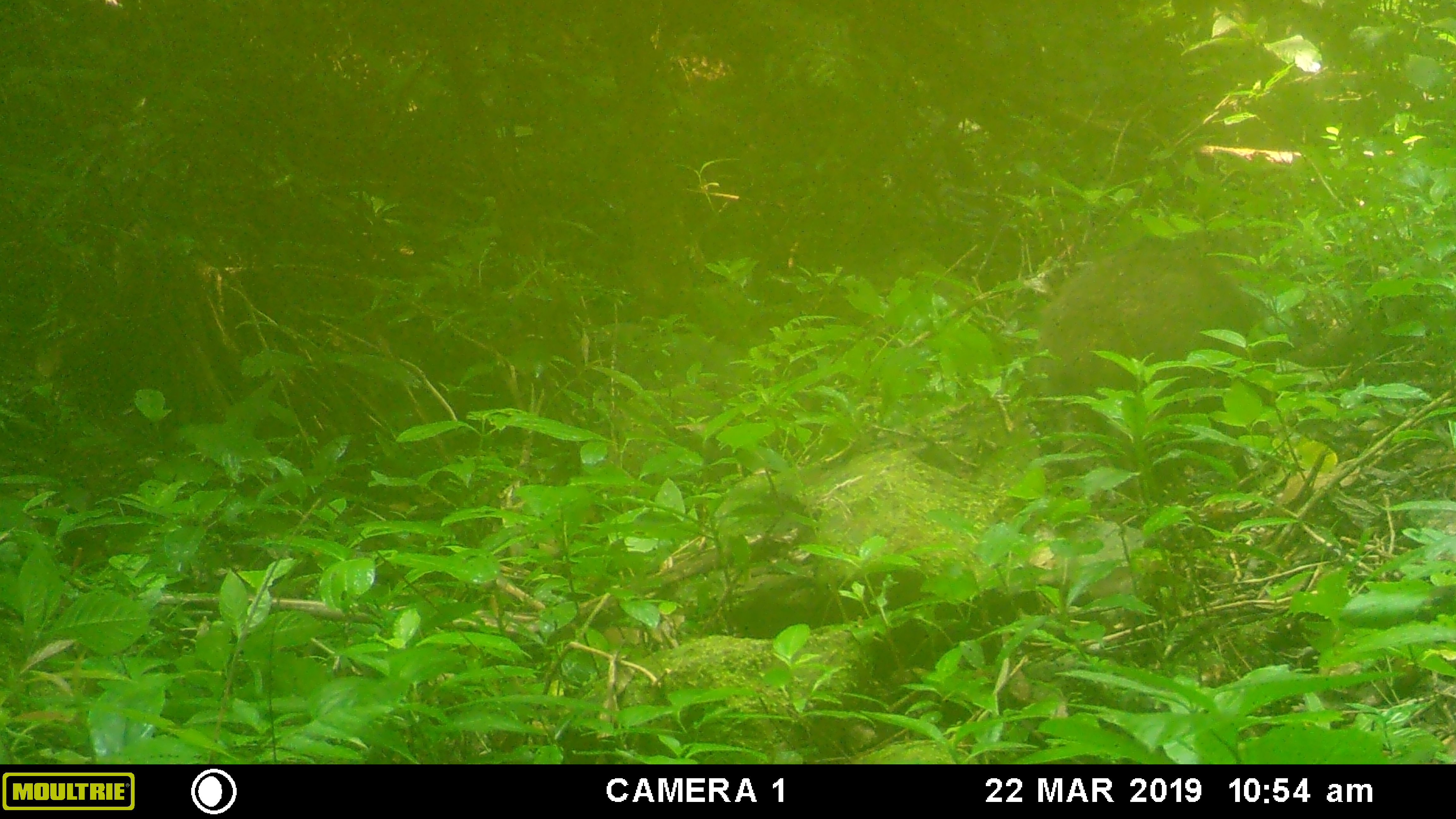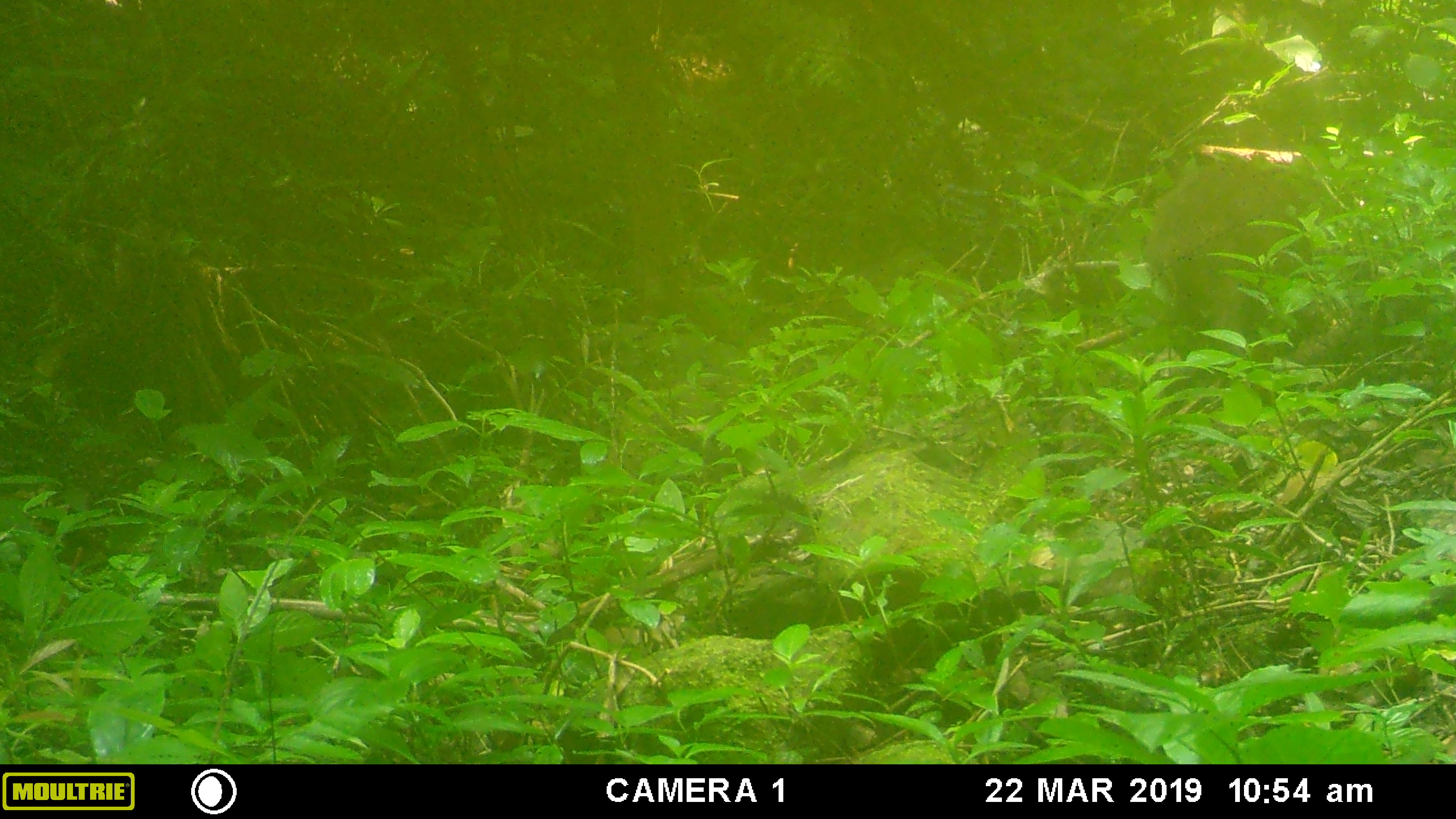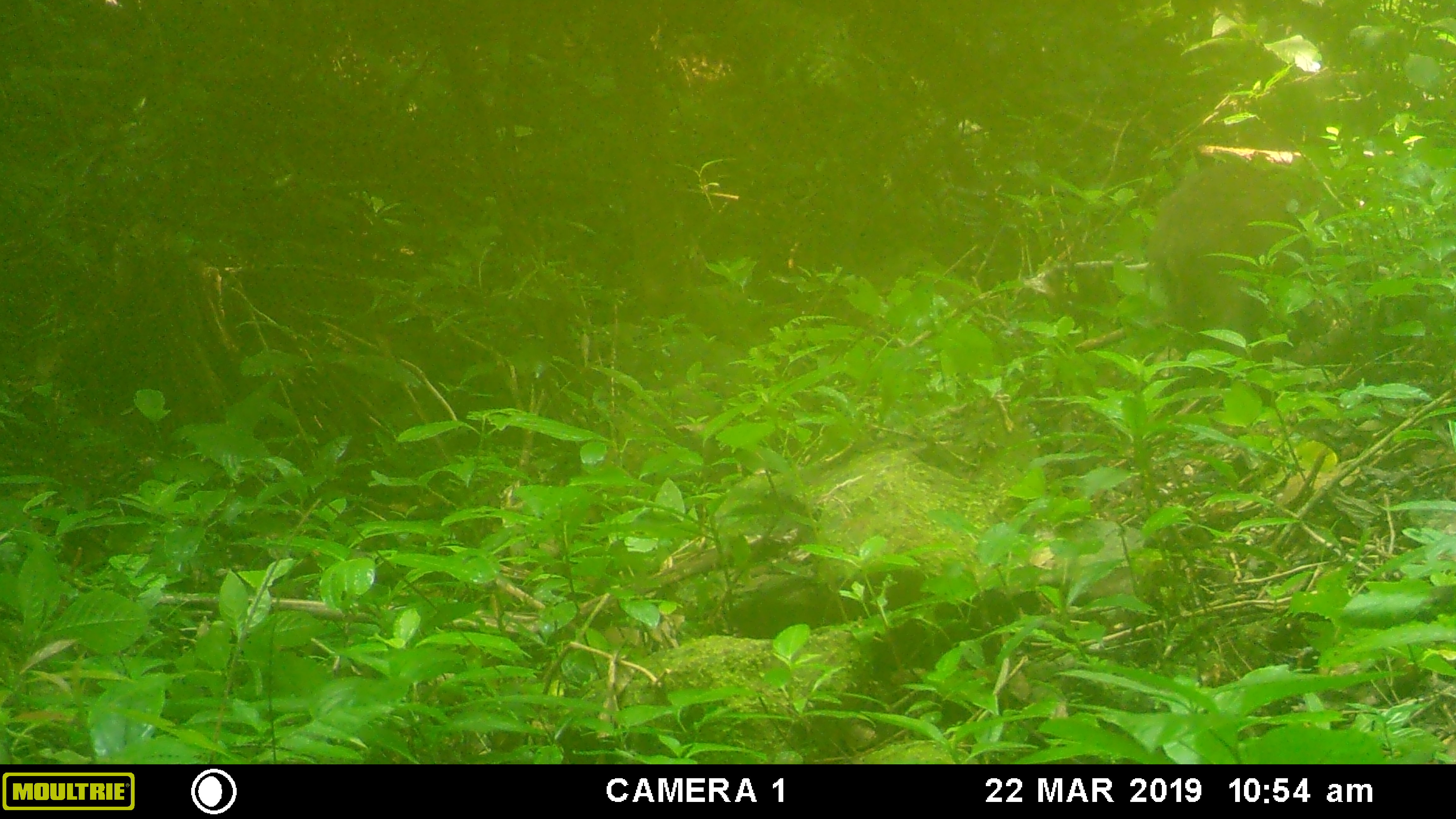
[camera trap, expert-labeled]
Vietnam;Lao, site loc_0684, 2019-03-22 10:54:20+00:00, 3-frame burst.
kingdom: Animalia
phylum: Chordata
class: Mammalia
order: Artiodactyla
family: Suidae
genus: Sus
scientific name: Sus scrofa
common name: eurasian wild pig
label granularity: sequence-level